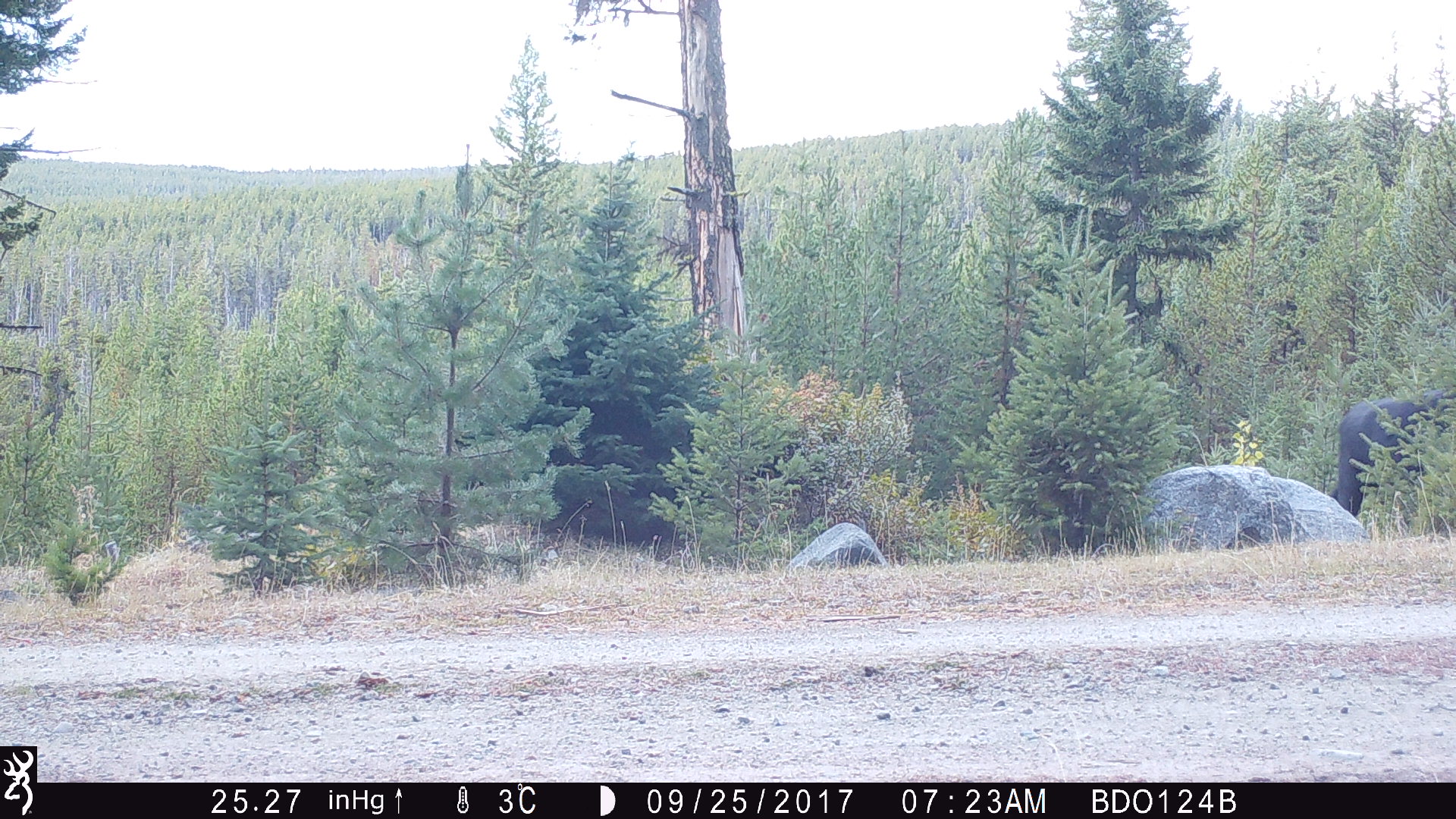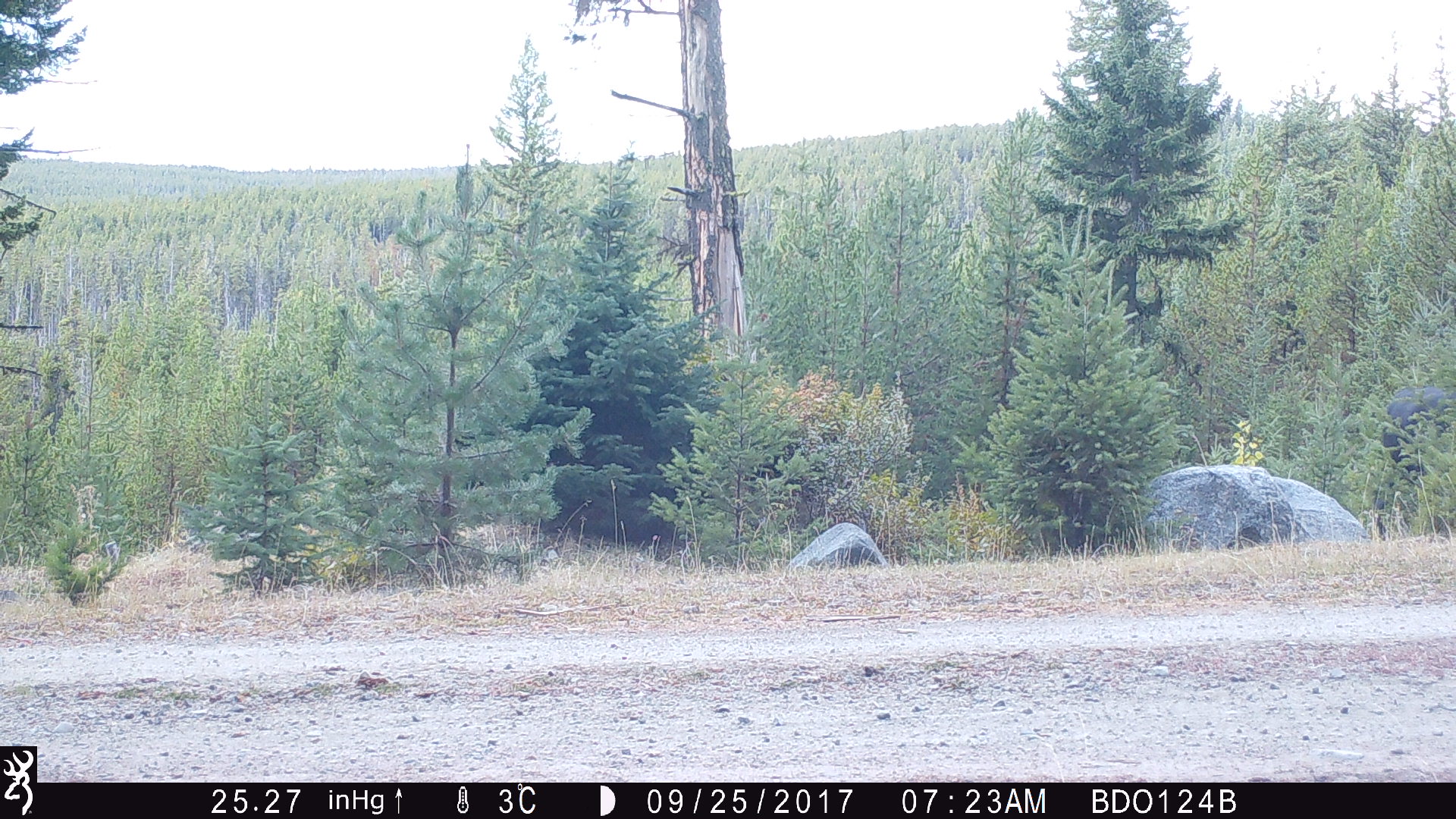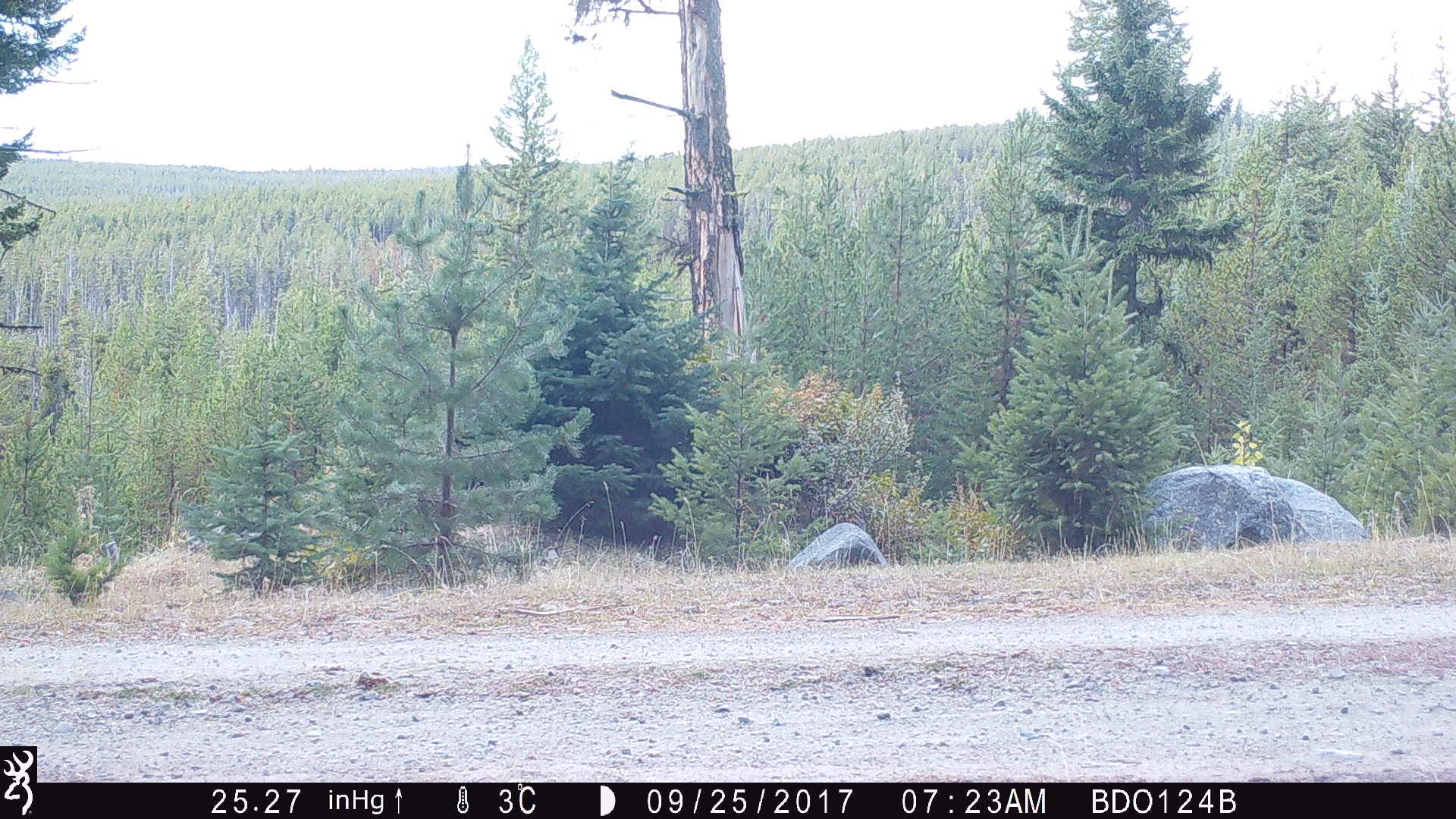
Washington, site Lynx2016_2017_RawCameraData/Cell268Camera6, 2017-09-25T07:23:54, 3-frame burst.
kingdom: Animalia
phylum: Chordata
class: Mammalia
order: Artiodactyla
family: Bovidae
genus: Bos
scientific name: Bos taurus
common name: domestic cattle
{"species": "domestic cattle (Bos taurus)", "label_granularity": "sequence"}